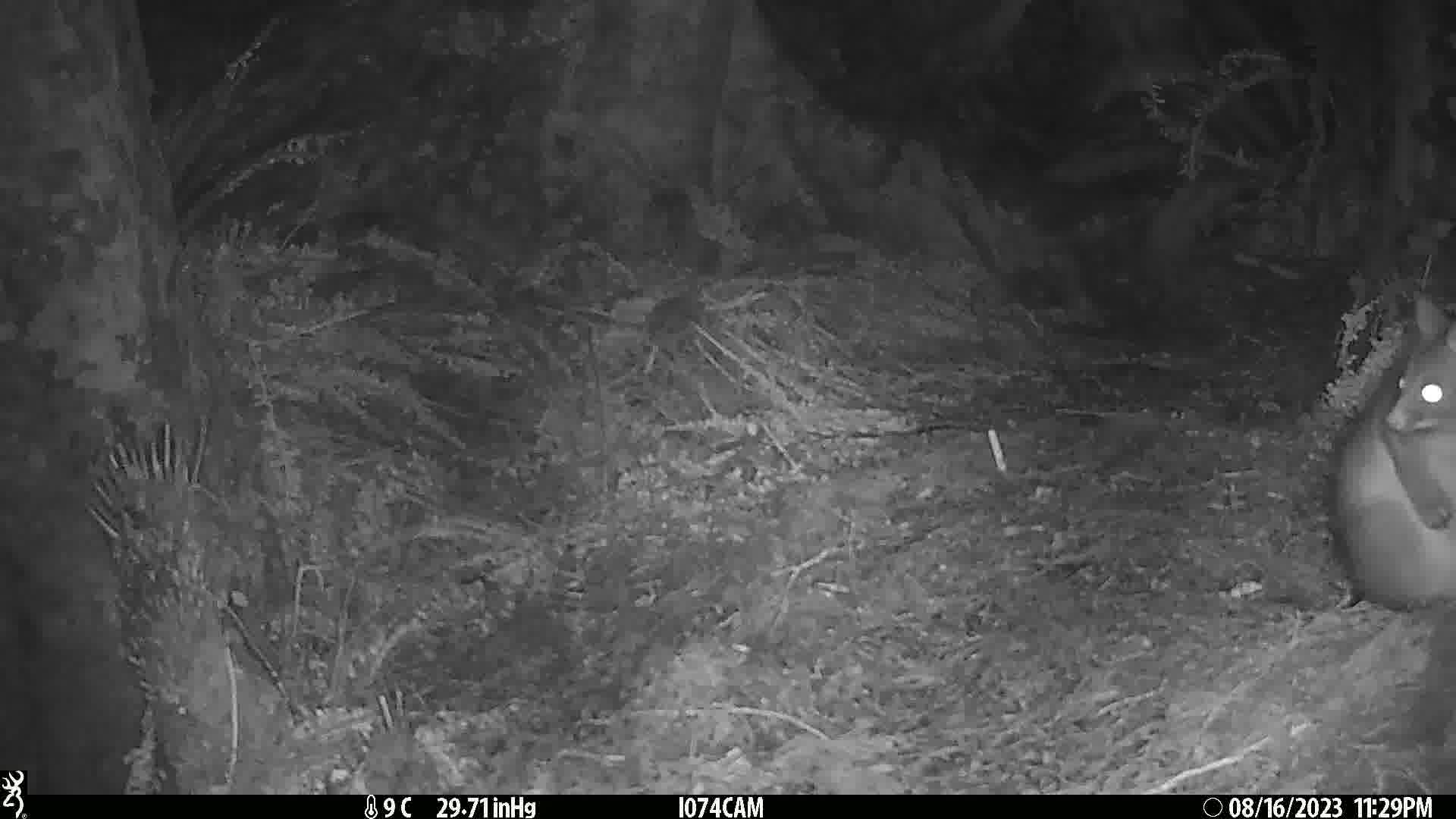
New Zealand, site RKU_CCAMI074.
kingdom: Animalia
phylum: Chordata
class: Mammalia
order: Diprotodontia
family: Phalangeridae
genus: Trichosurus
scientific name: Trichosurus vulpecula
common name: common brushtail possum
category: possum